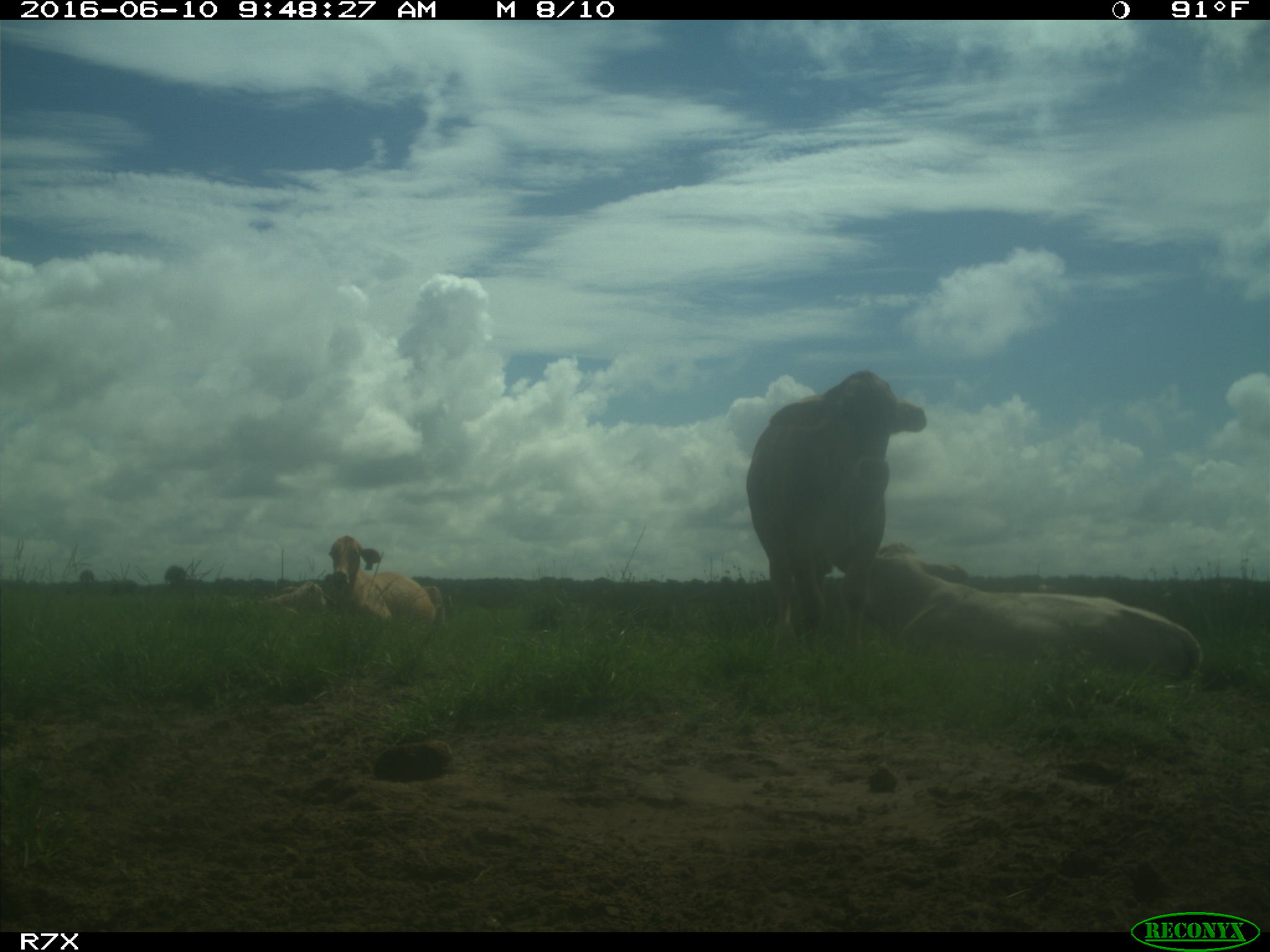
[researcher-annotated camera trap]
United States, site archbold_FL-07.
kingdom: Animalia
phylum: Chordata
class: Mammalia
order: Artiodactyla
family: Bovidae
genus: Bos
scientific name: Bos taurus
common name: domestic cow